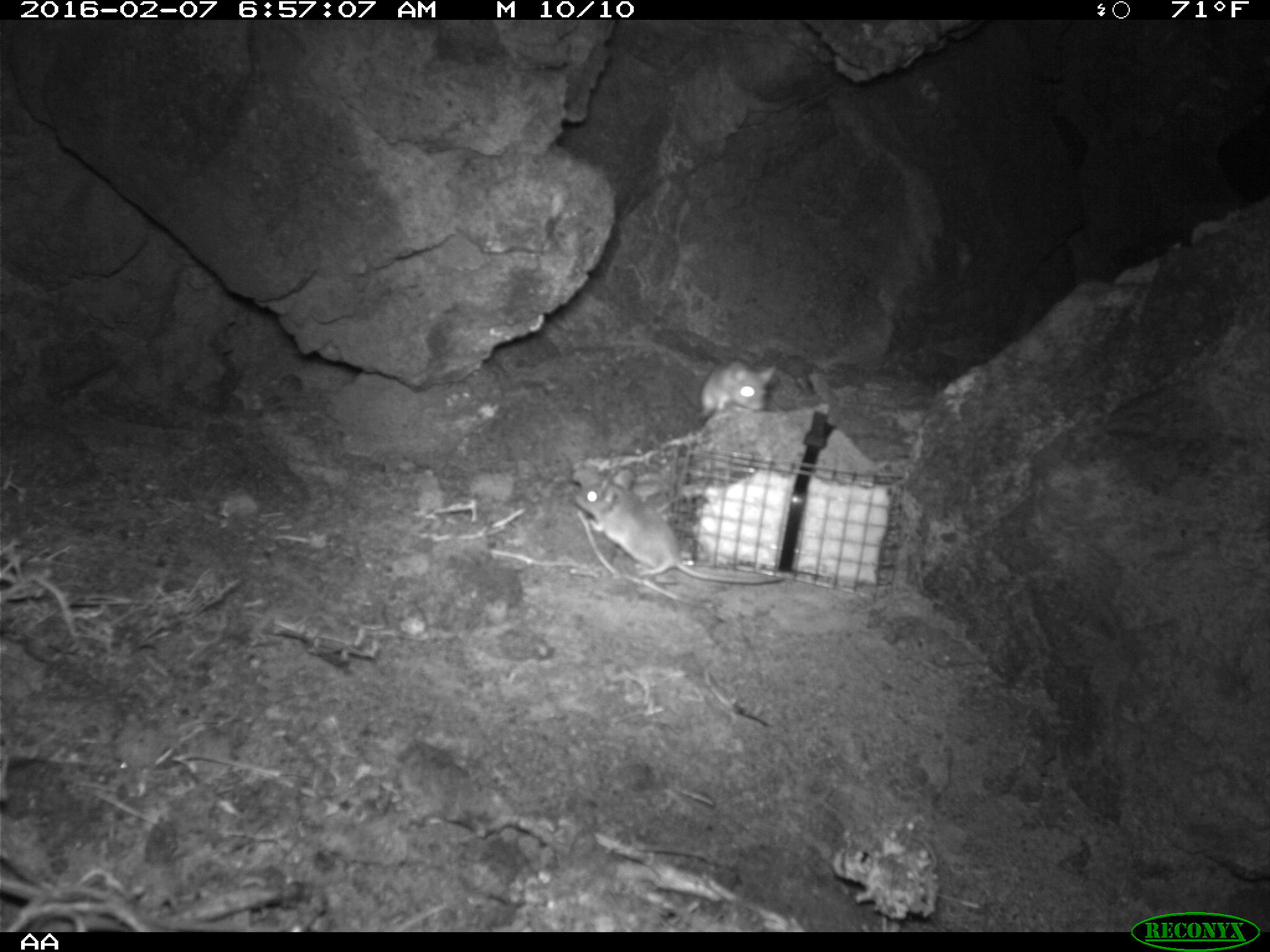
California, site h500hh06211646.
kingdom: Animalia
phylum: Chordata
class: Mammalia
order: Rodentia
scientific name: Rodentia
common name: rodent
Rodent (Rodentia).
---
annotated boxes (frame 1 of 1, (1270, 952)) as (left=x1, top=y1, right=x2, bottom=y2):
rodent: (left=571, top=466, right=786, bottom=585); (left=698, top=359, right=776, bottom=420)